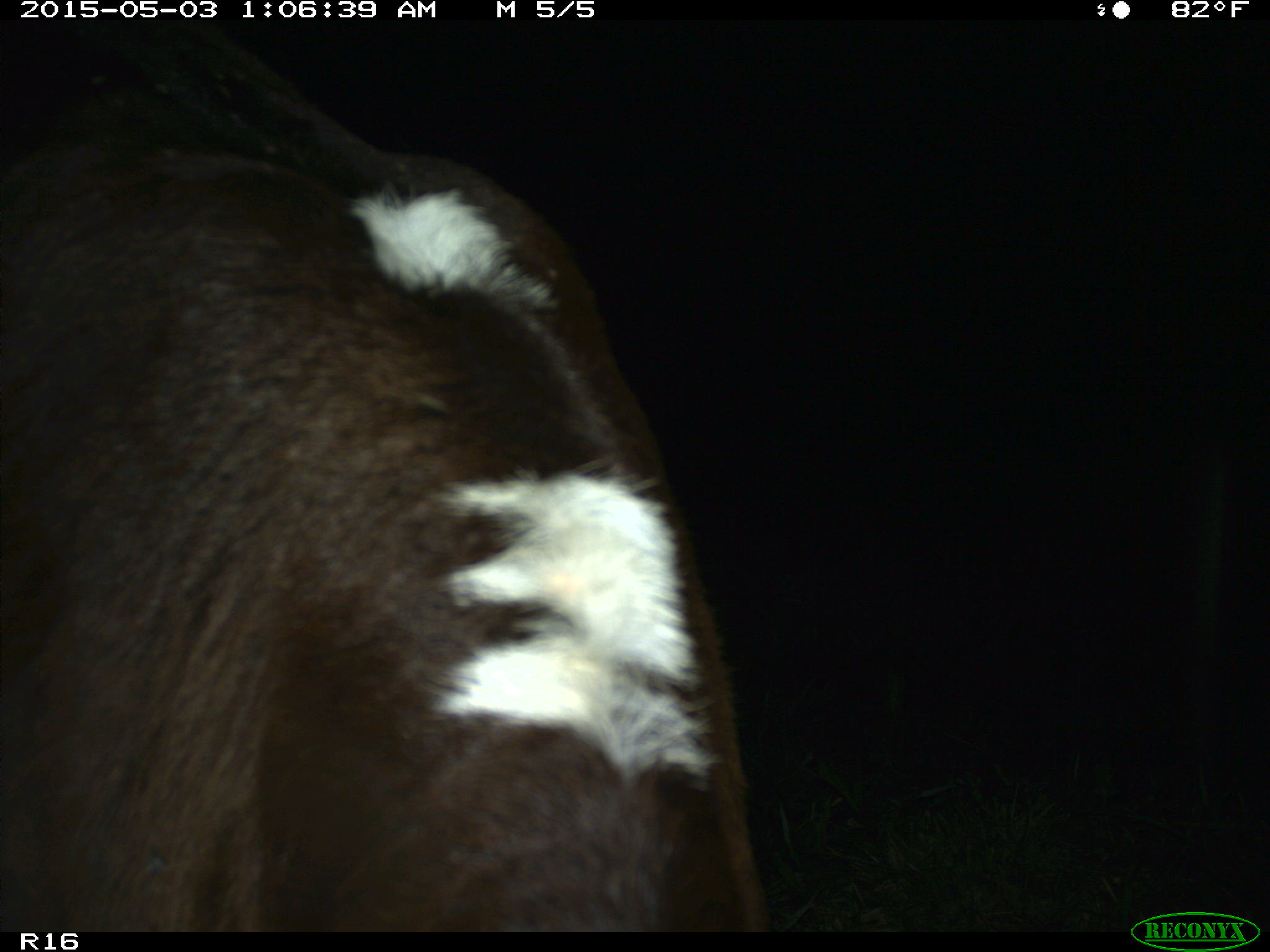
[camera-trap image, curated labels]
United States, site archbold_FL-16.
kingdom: Animalia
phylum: Chordata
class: Mammalia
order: Artiodactyla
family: Bovidae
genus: Bos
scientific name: Bos taurus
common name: domestic cow